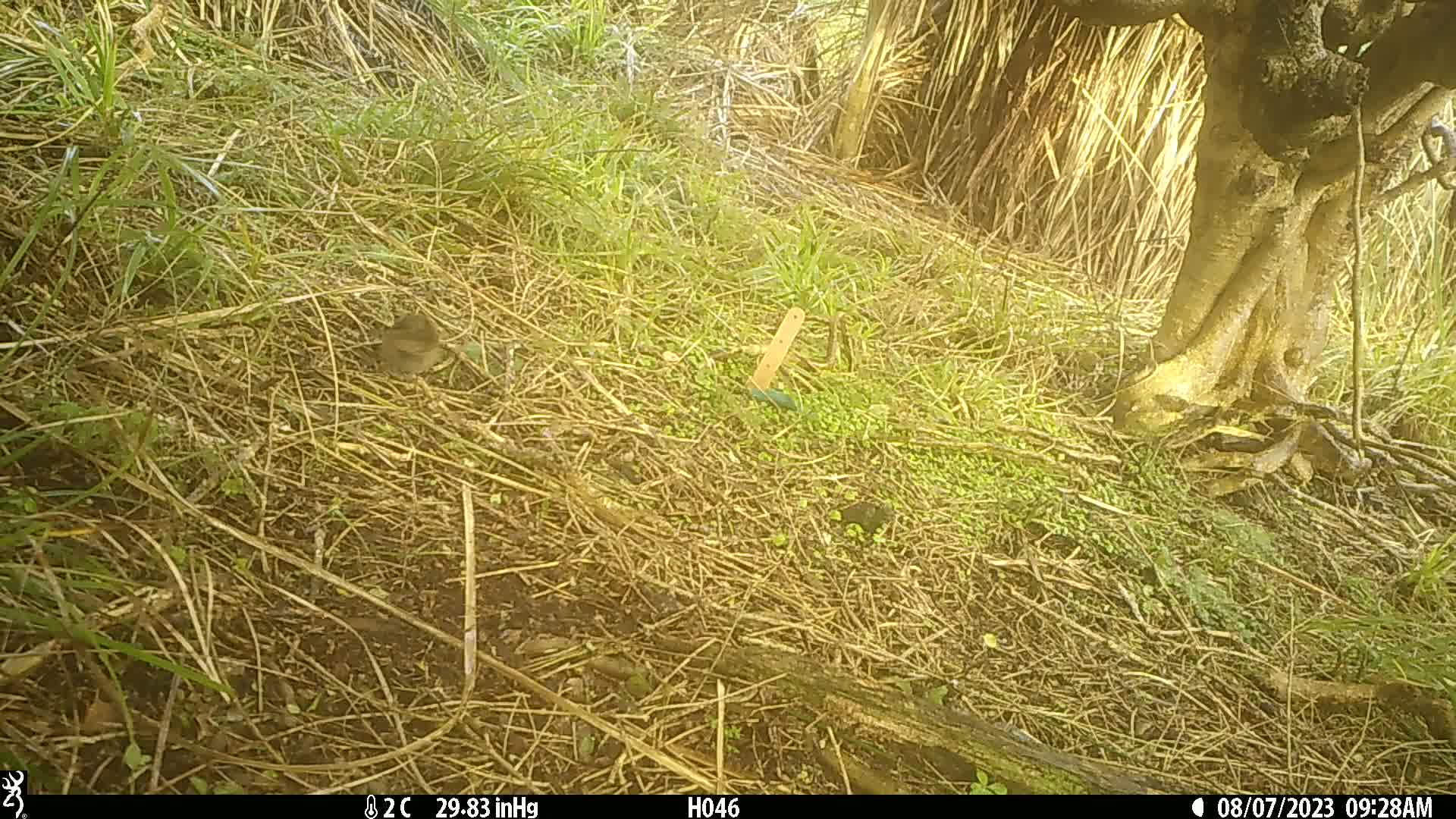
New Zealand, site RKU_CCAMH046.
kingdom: Animalia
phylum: Chordata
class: Aves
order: Passeriformes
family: Prunellidae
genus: Prunella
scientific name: Prunella modularis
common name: dunnock